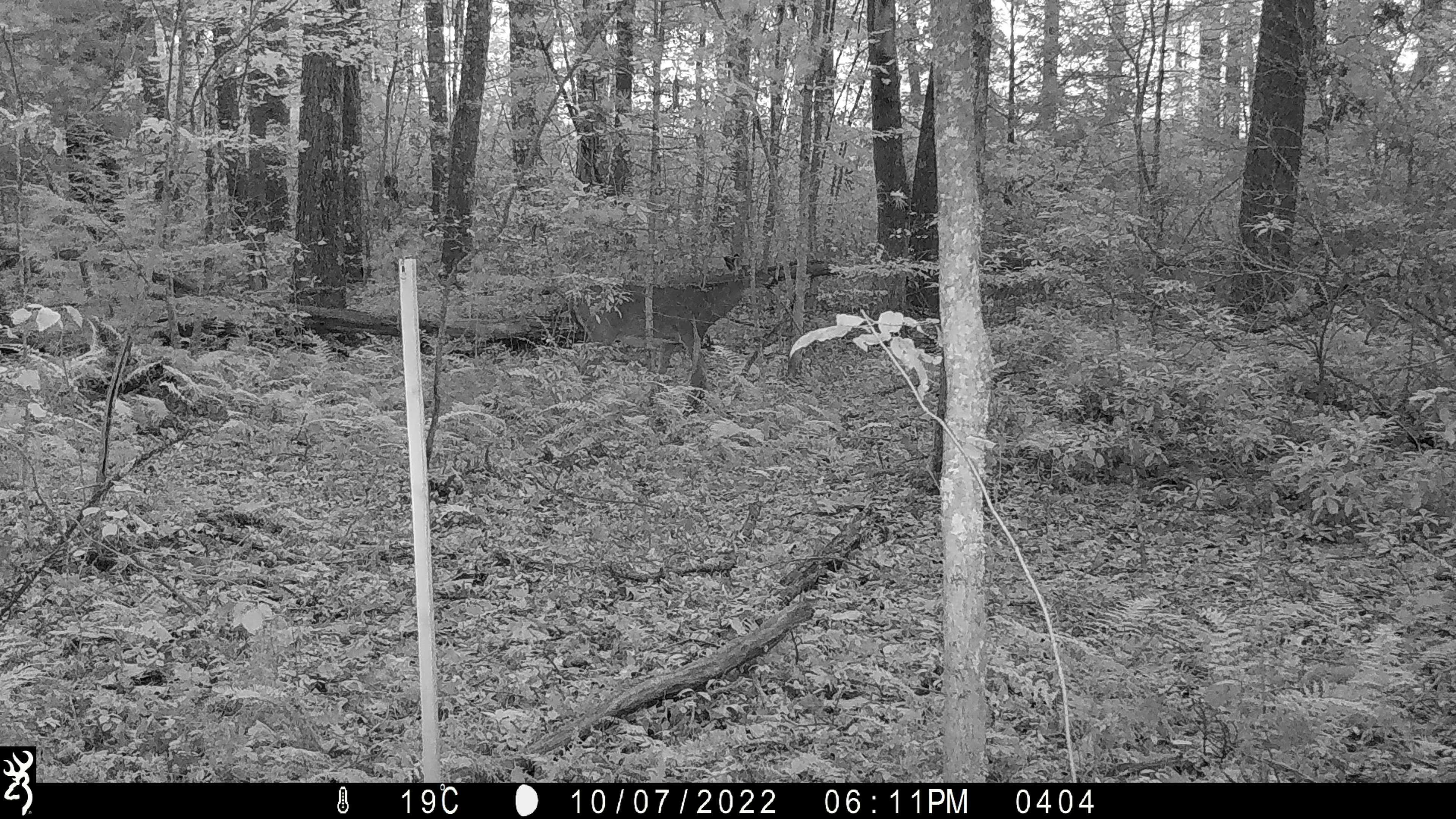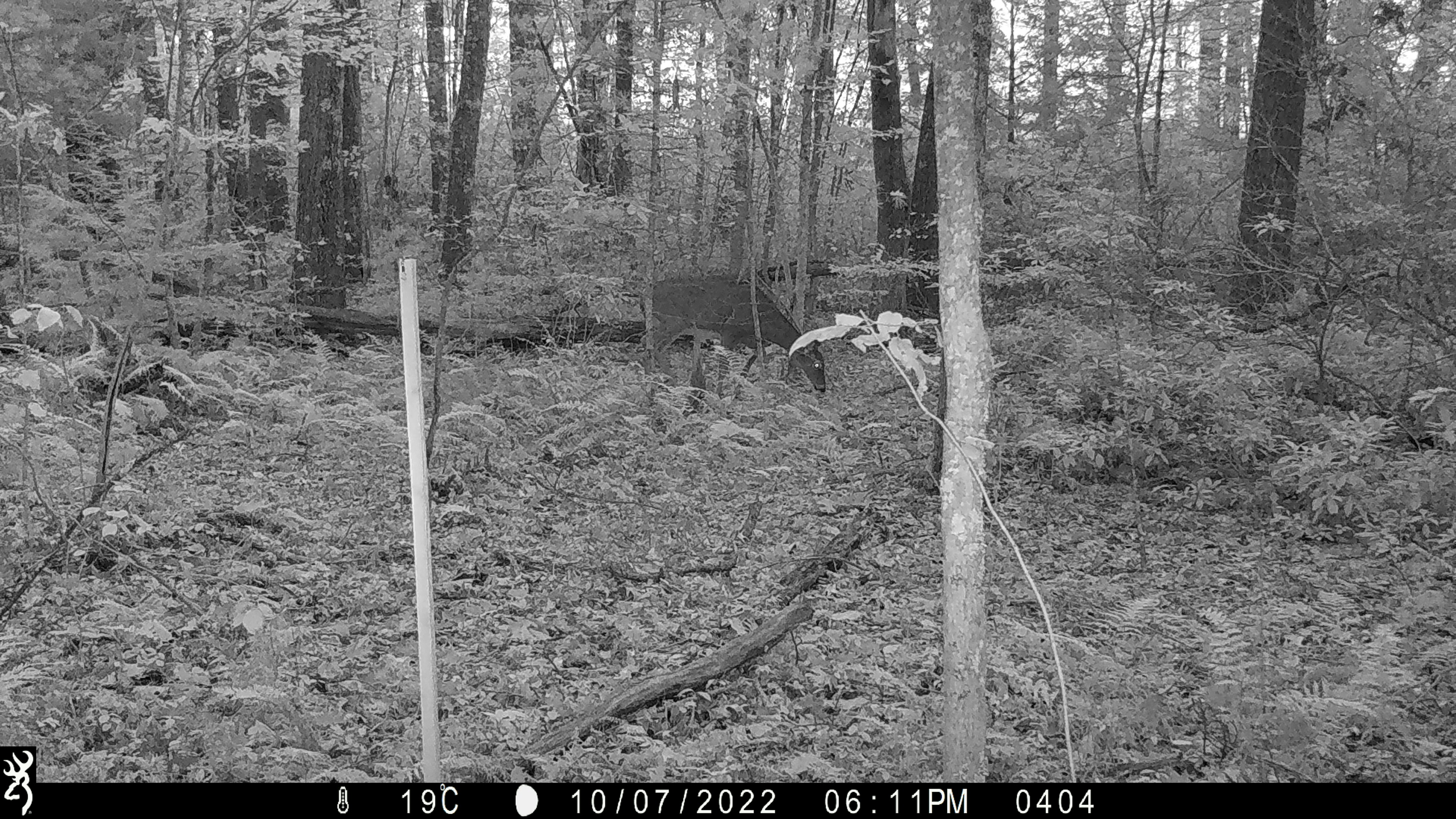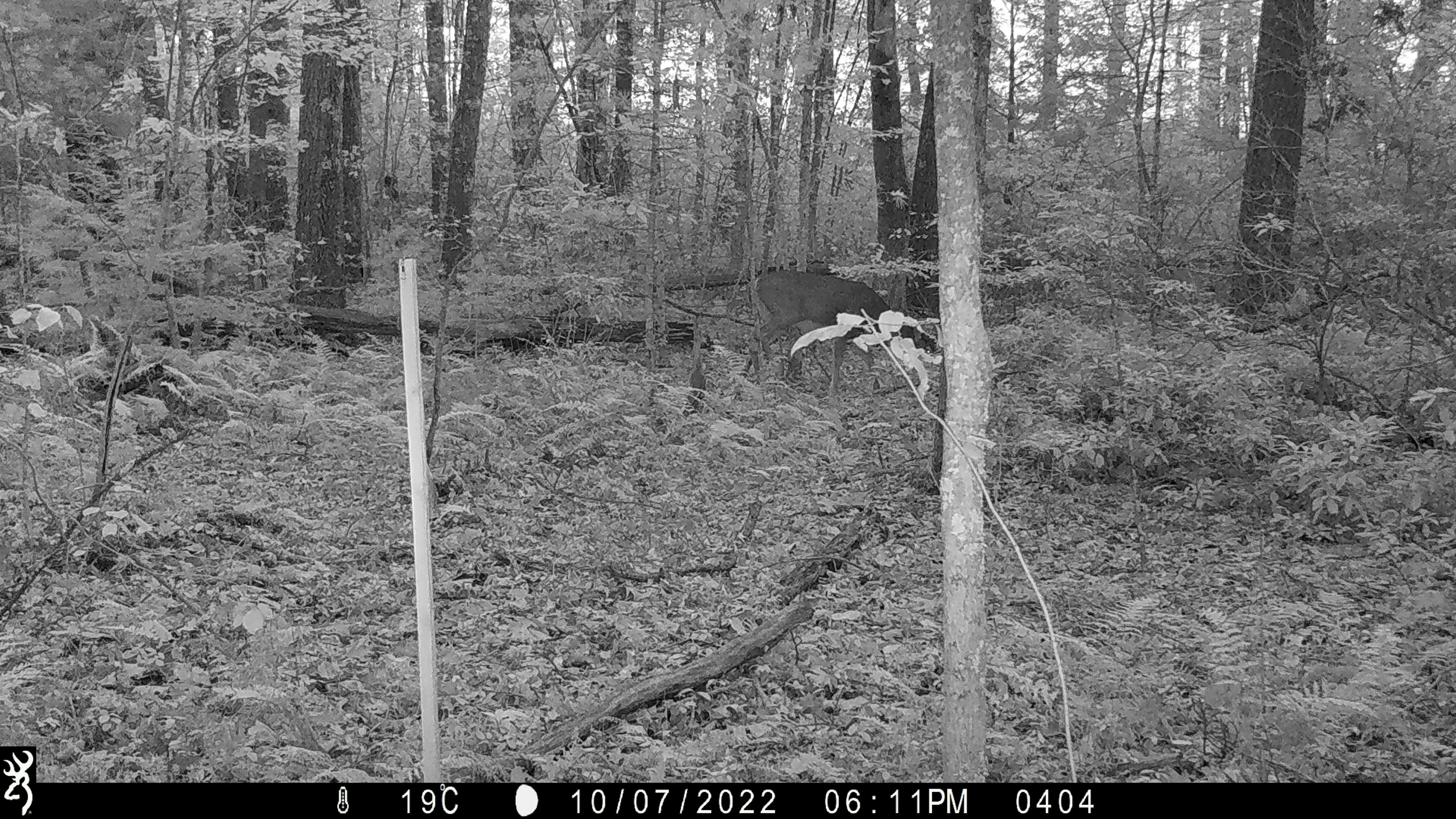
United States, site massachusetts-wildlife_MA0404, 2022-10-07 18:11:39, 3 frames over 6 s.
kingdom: Animalia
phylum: Chordata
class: Mammalia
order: Artiodactyla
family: Cervidae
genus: Odocoileus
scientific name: Odocoileus virginianus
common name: white-tailed deer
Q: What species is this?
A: White-tailed deer (Odocoileus virginianus).